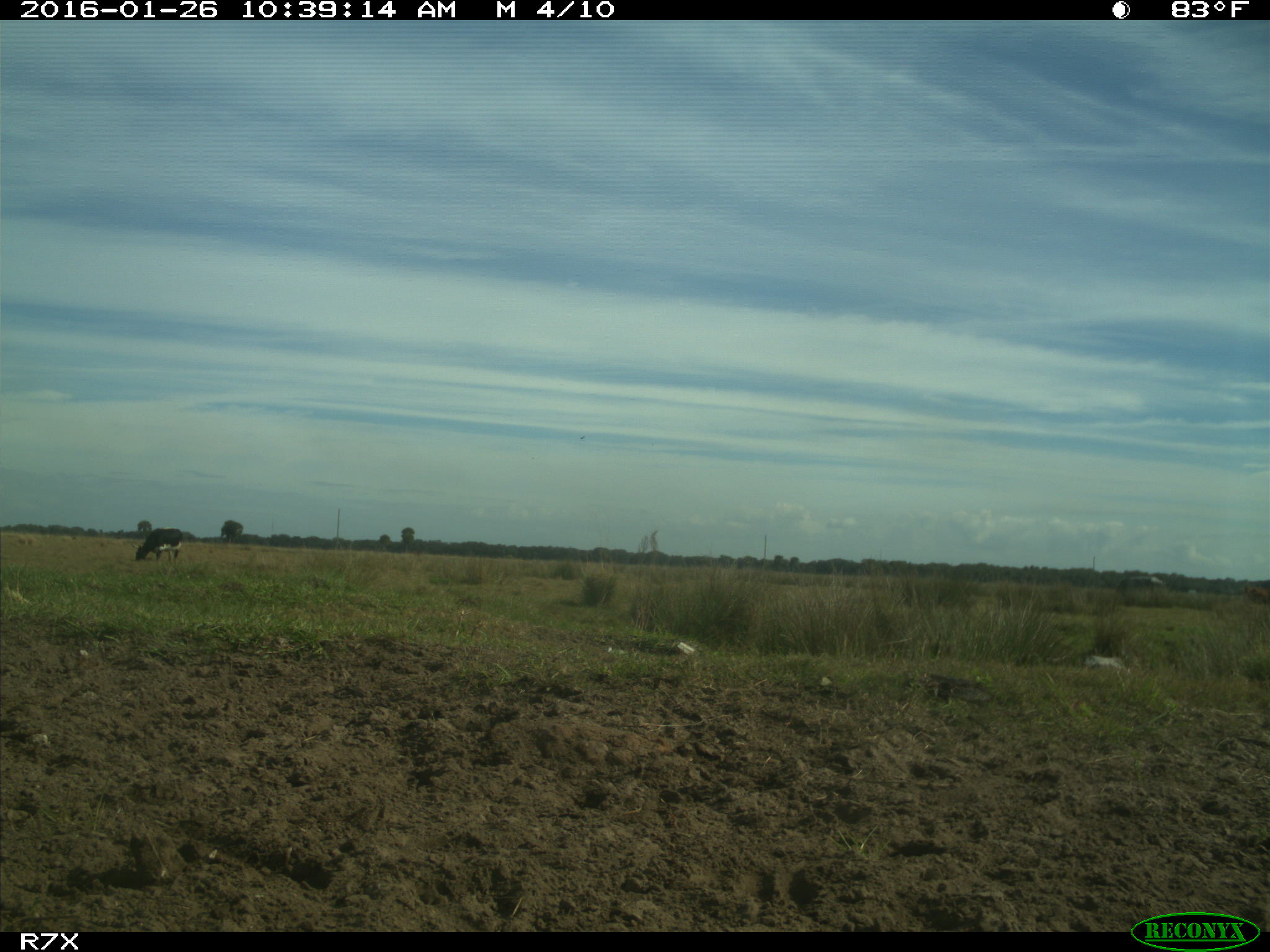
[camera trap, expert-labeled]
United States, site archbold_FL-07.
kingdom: Animalia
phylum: Chordata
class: Mammalia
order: Artiodactyla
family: Bovidae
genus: Bos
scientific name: Bos taurus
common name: domestic cow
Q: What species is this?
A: Bos taurus (domestic cow).